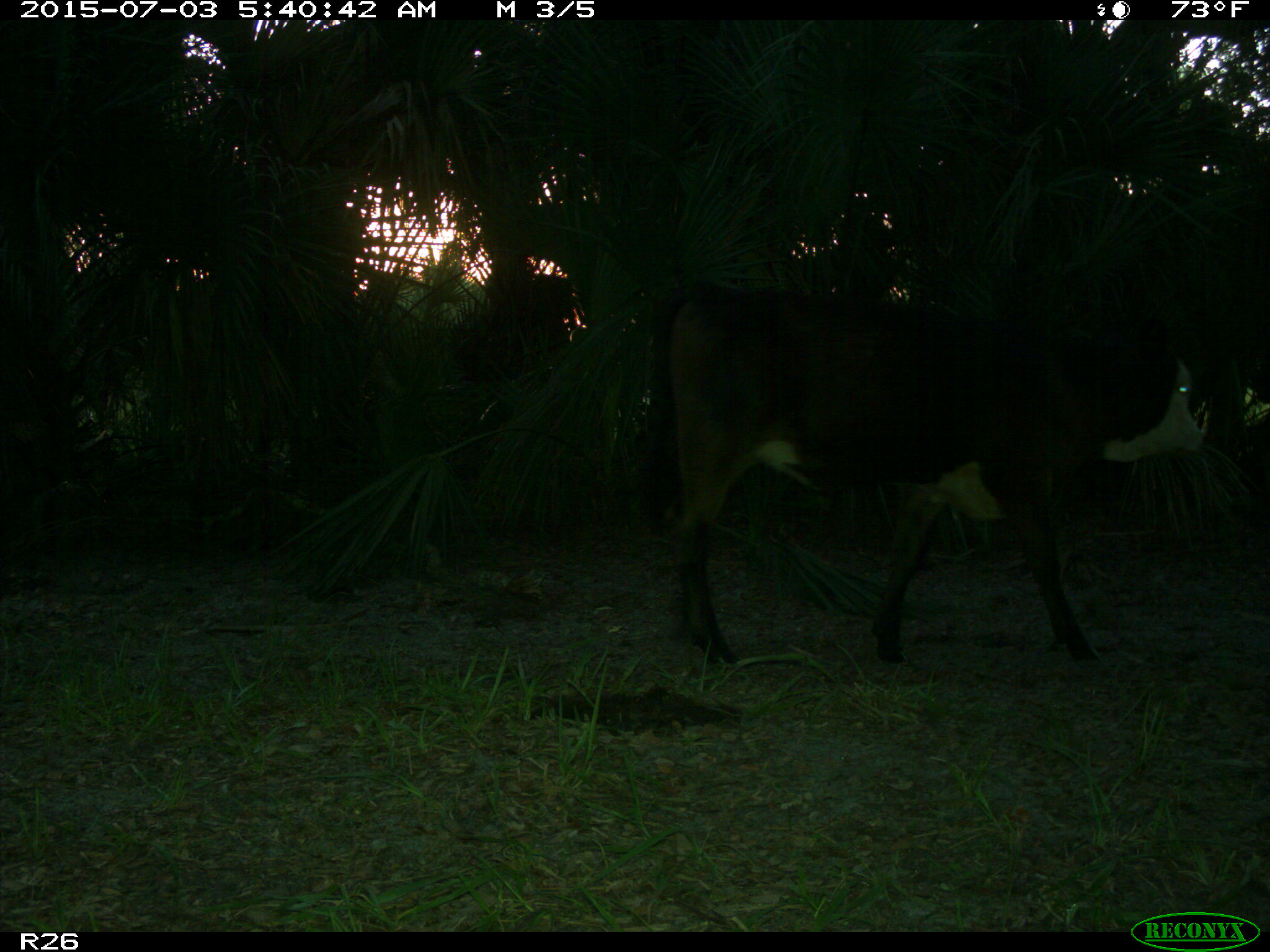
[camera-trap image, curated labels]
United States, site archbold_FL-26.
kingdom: Animalia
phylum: Chordata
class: Mammalia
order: Artiodactyla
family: Bovidae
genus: Bos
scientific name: Bos taurus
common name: domestic cow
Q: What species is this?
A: Bos taurus (domestic cow).